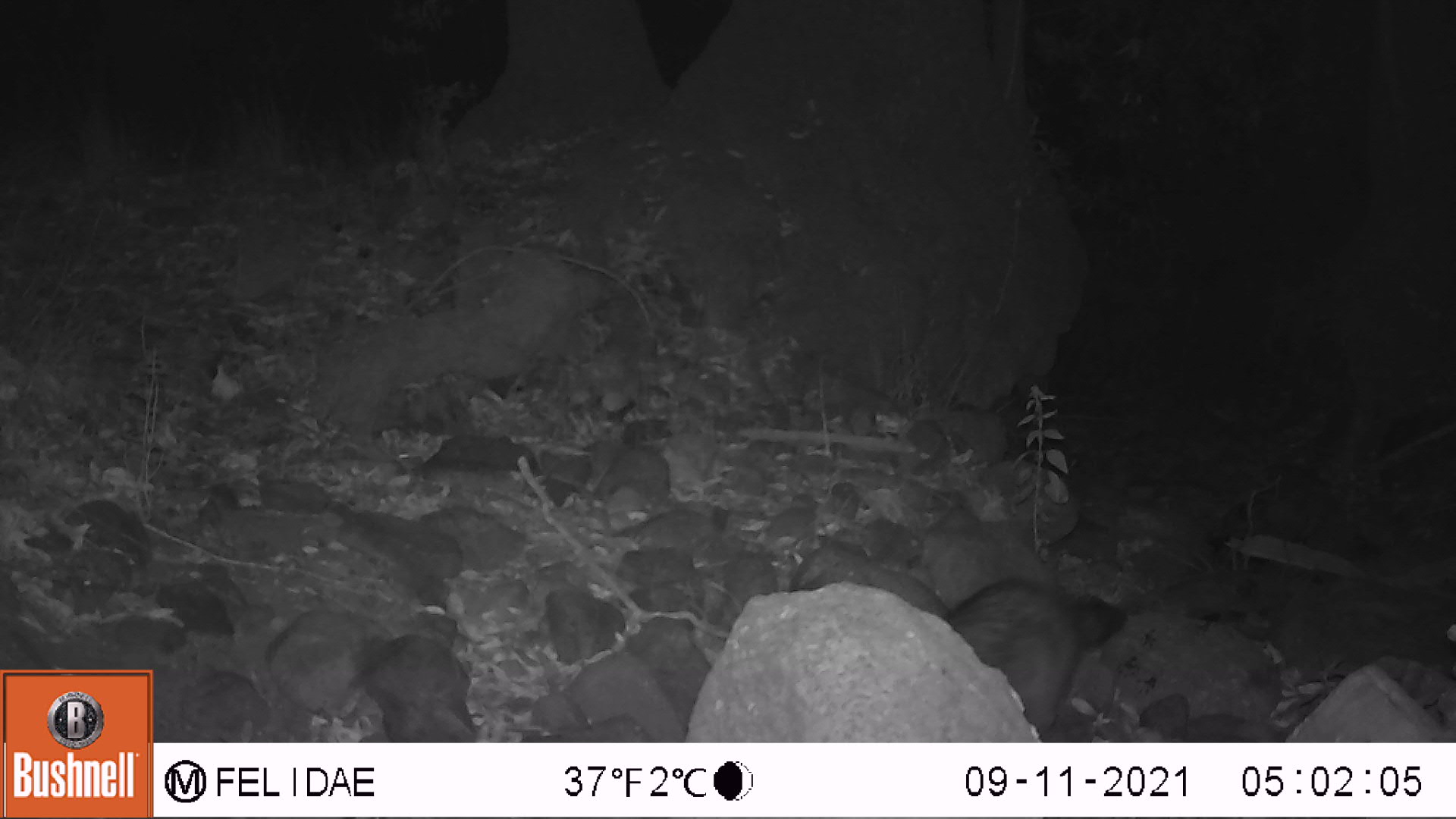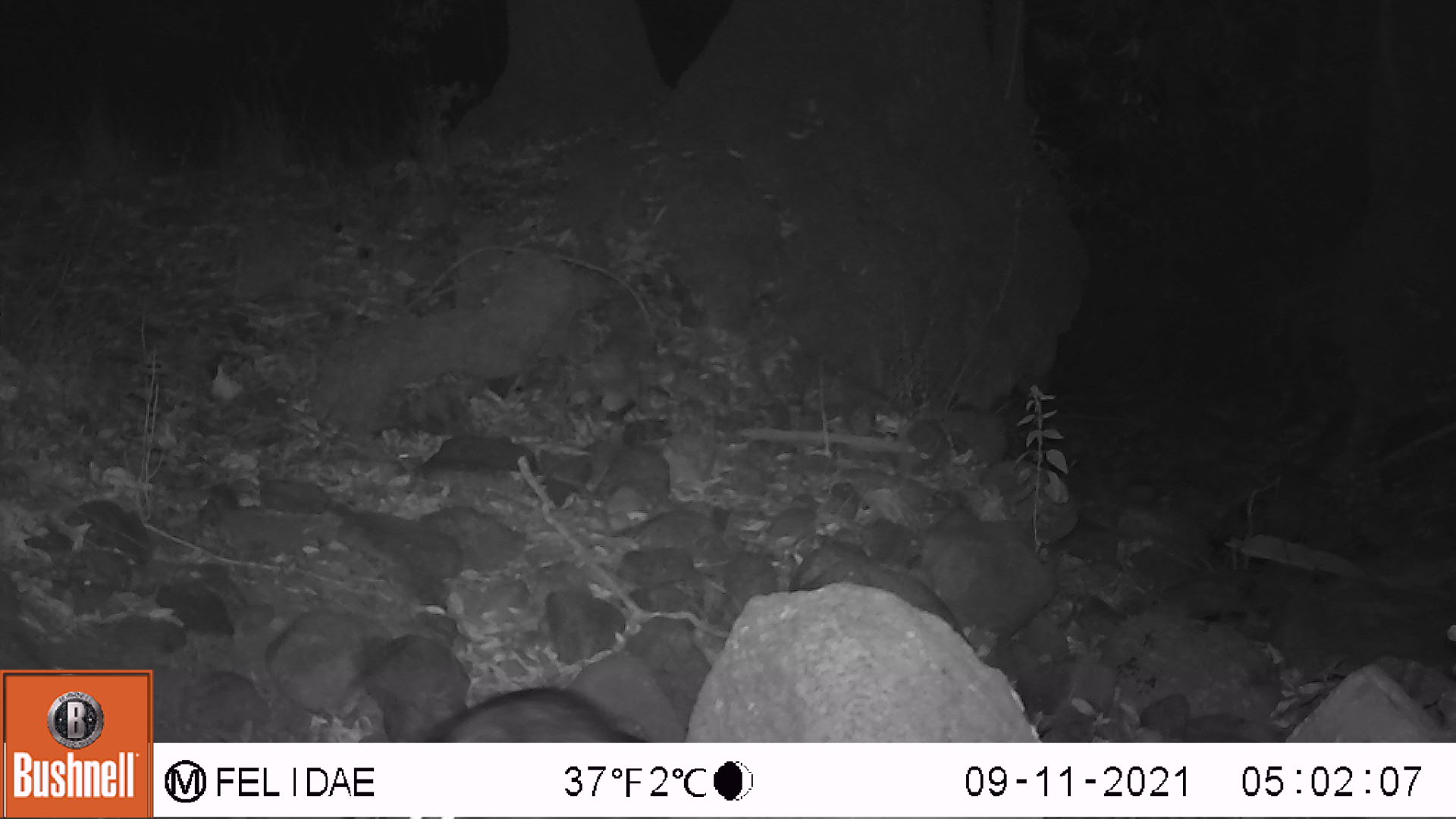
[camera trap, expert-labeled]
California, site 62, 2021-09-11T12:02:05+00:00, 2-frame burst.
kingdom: Animalia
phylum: Chordata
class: Mammalia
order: Carnivora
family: Procyonidae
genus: Procyon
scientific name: Procyon lotor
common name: raccoon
Raccoon (Procyon lotor).